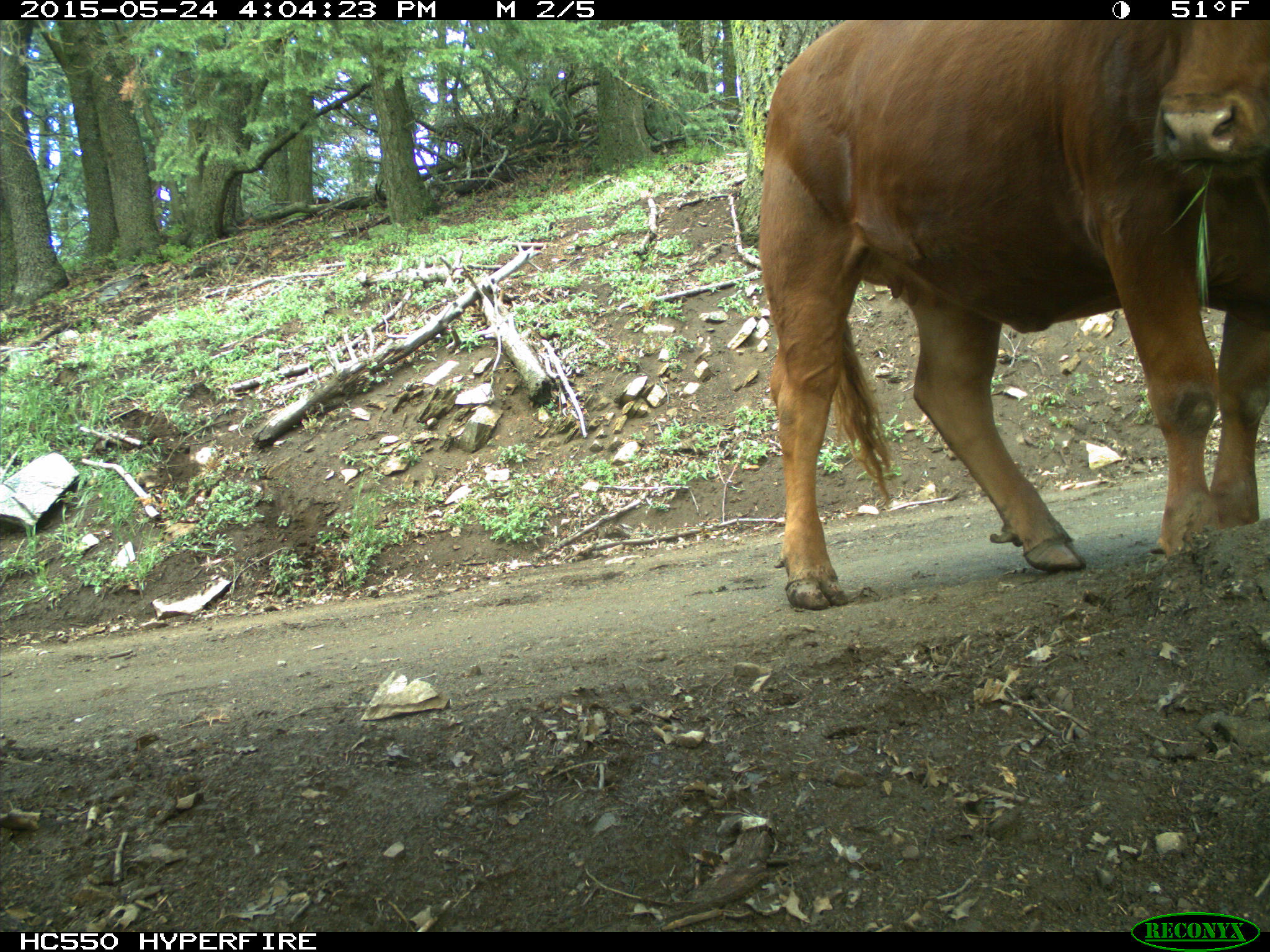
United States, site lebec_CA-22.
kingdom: Animalia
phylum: Chordata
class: Mammalia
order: Artiodactyla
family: Bovidae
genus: Bos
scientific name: Bos taurus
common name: domestic cow